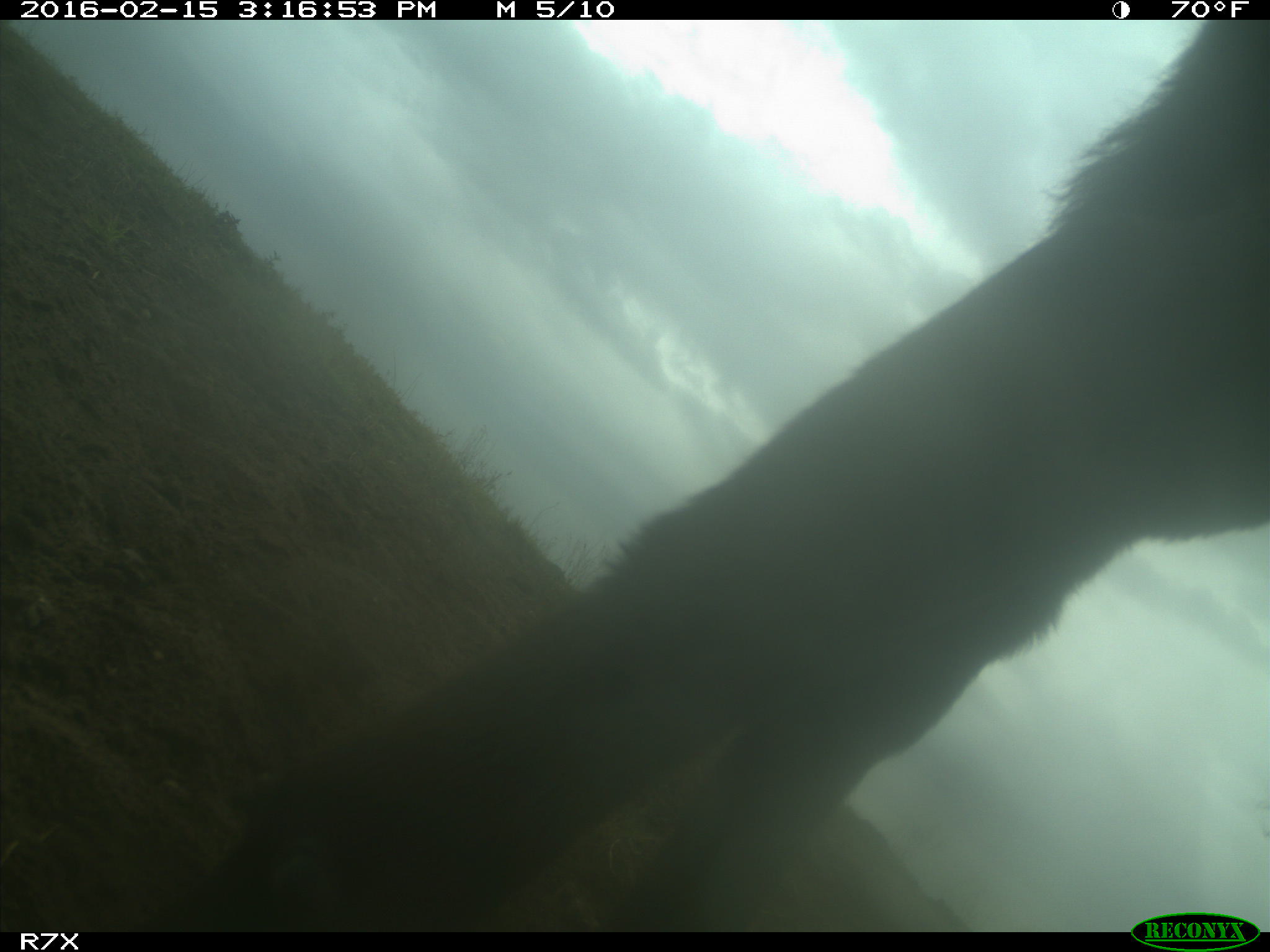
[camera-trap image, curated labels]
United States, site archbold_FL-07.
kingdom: Animalia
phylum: Chordata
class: Mammalia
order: Artiodactyla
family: Bovidae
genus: Bos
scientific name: Bos taurus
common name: domestic cow